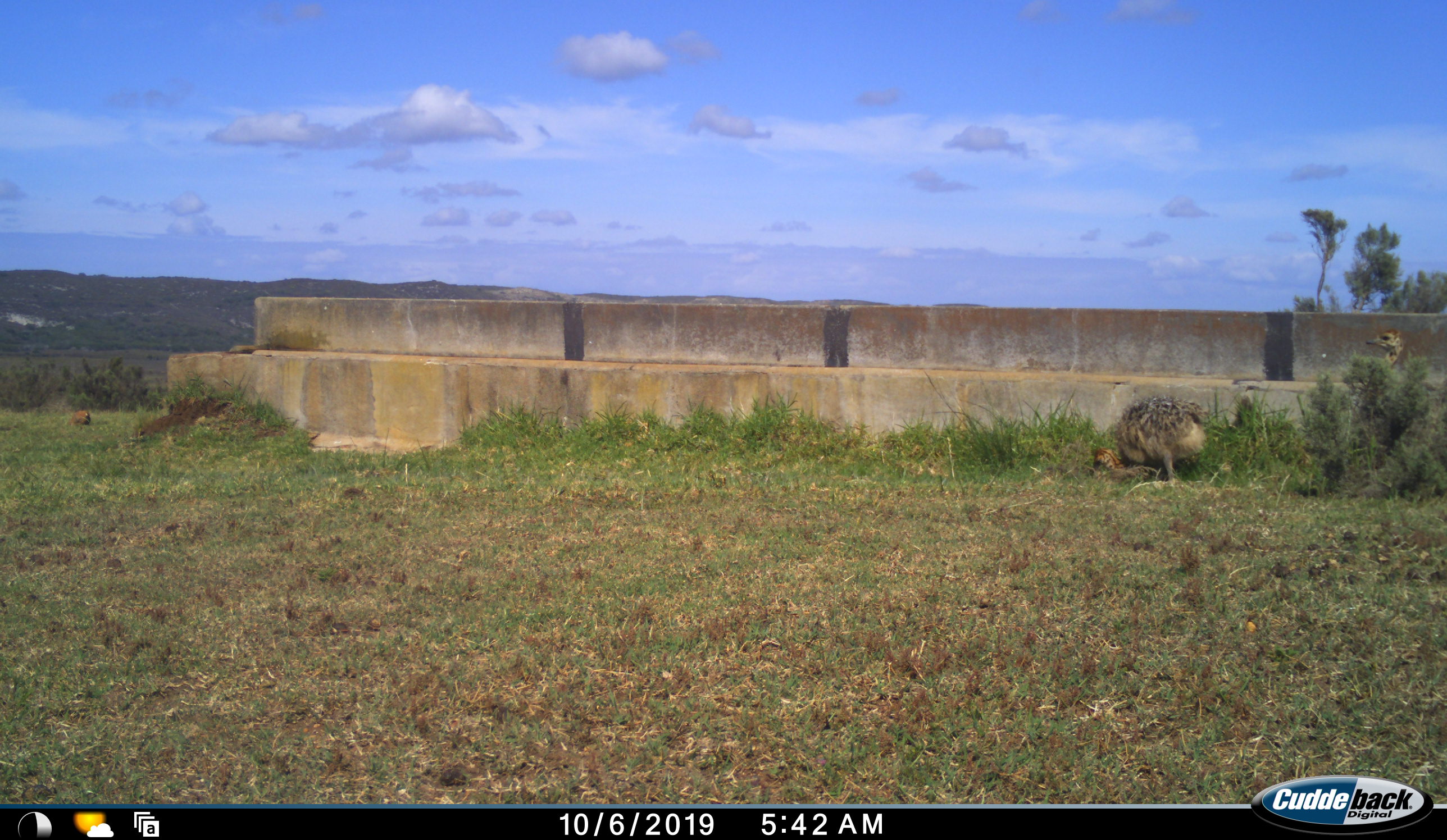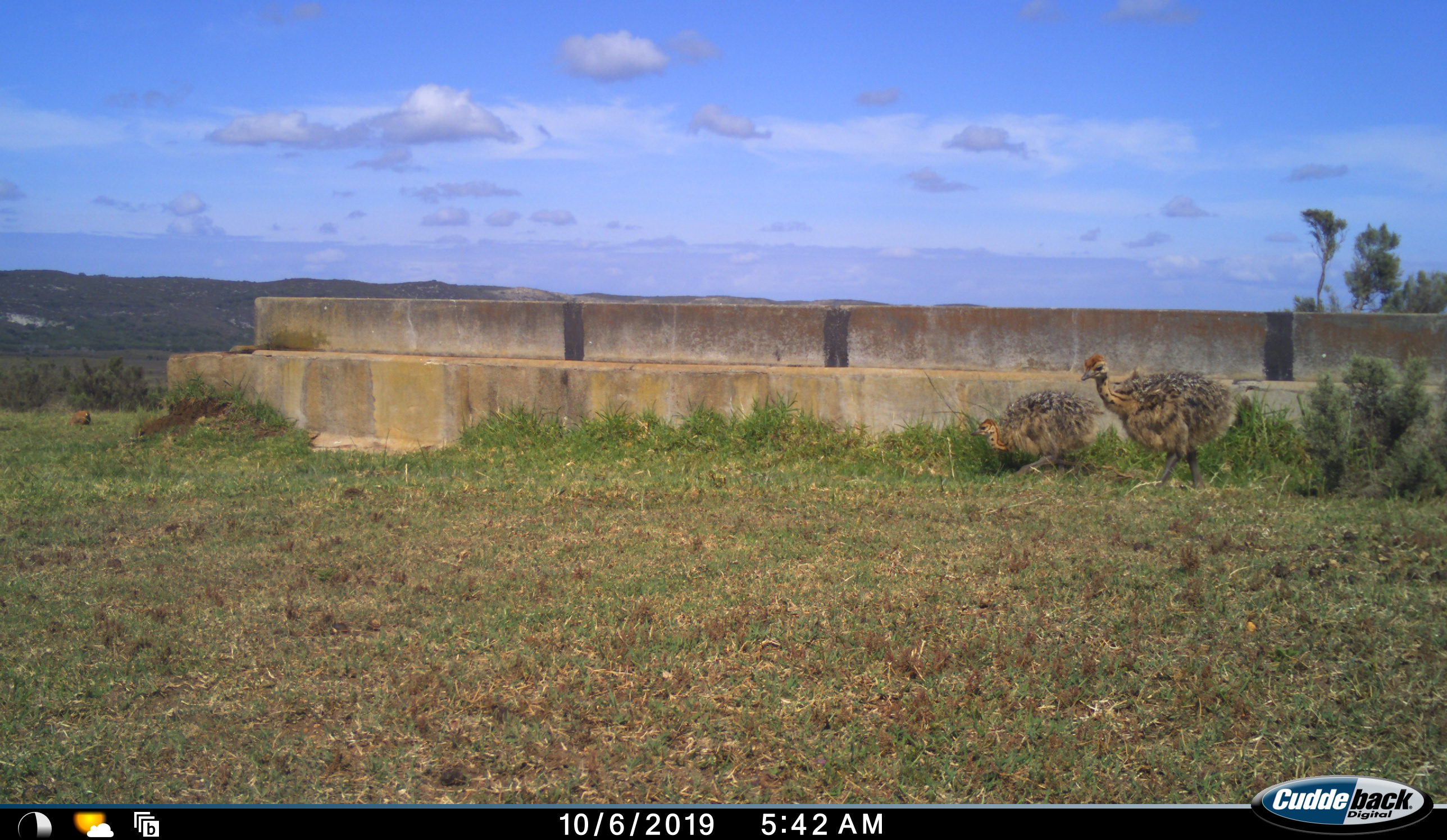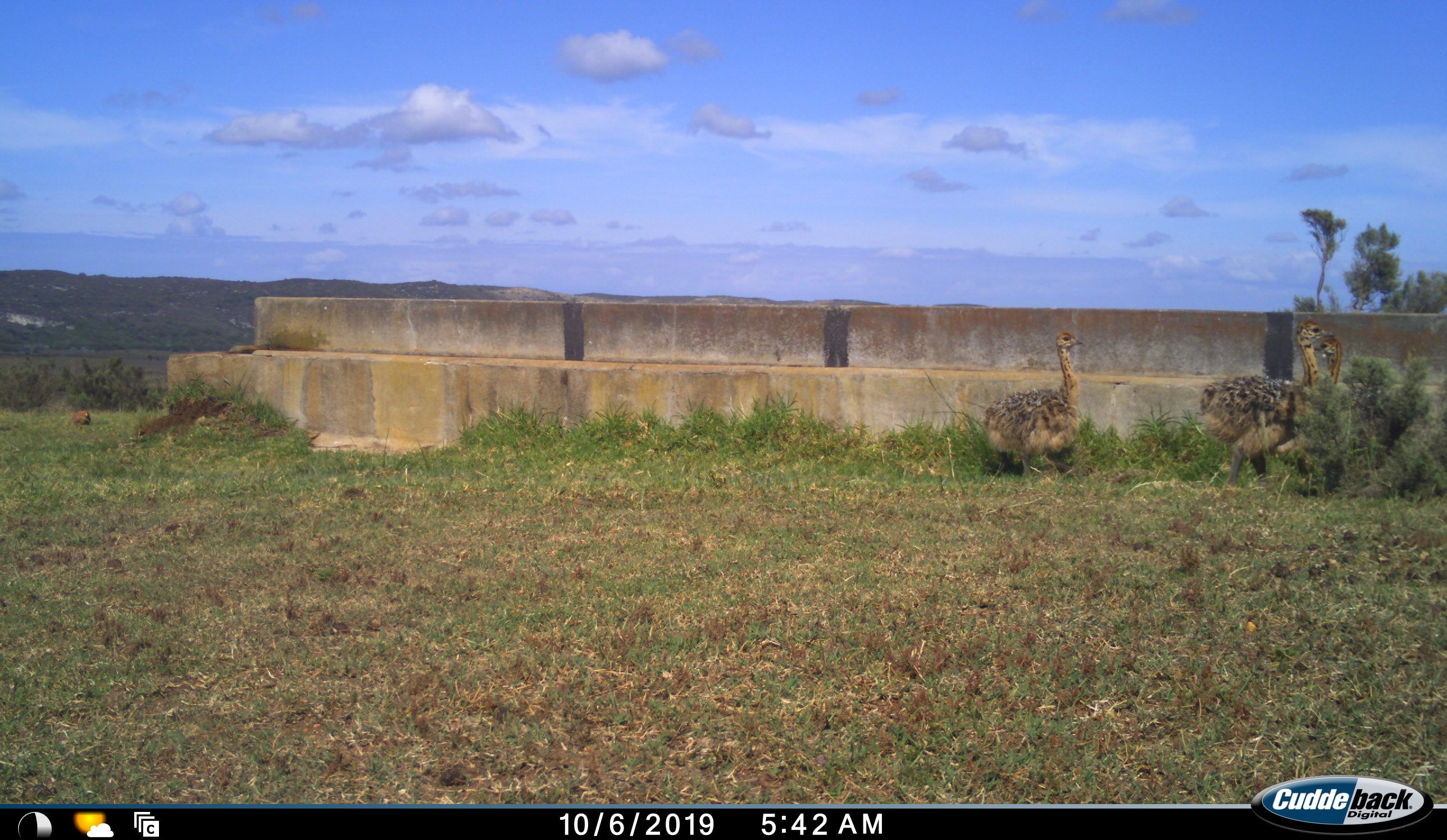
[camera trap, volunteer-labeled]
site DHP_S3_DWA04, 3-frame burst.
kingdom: Animalia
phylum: Chordata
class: Aves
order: Struthioniformes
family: Struthionidae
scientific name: Struthionidae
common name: ostrich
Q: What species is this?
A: Ostrich (Struthionidae).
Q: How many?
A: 3.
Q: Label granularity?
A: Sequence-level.